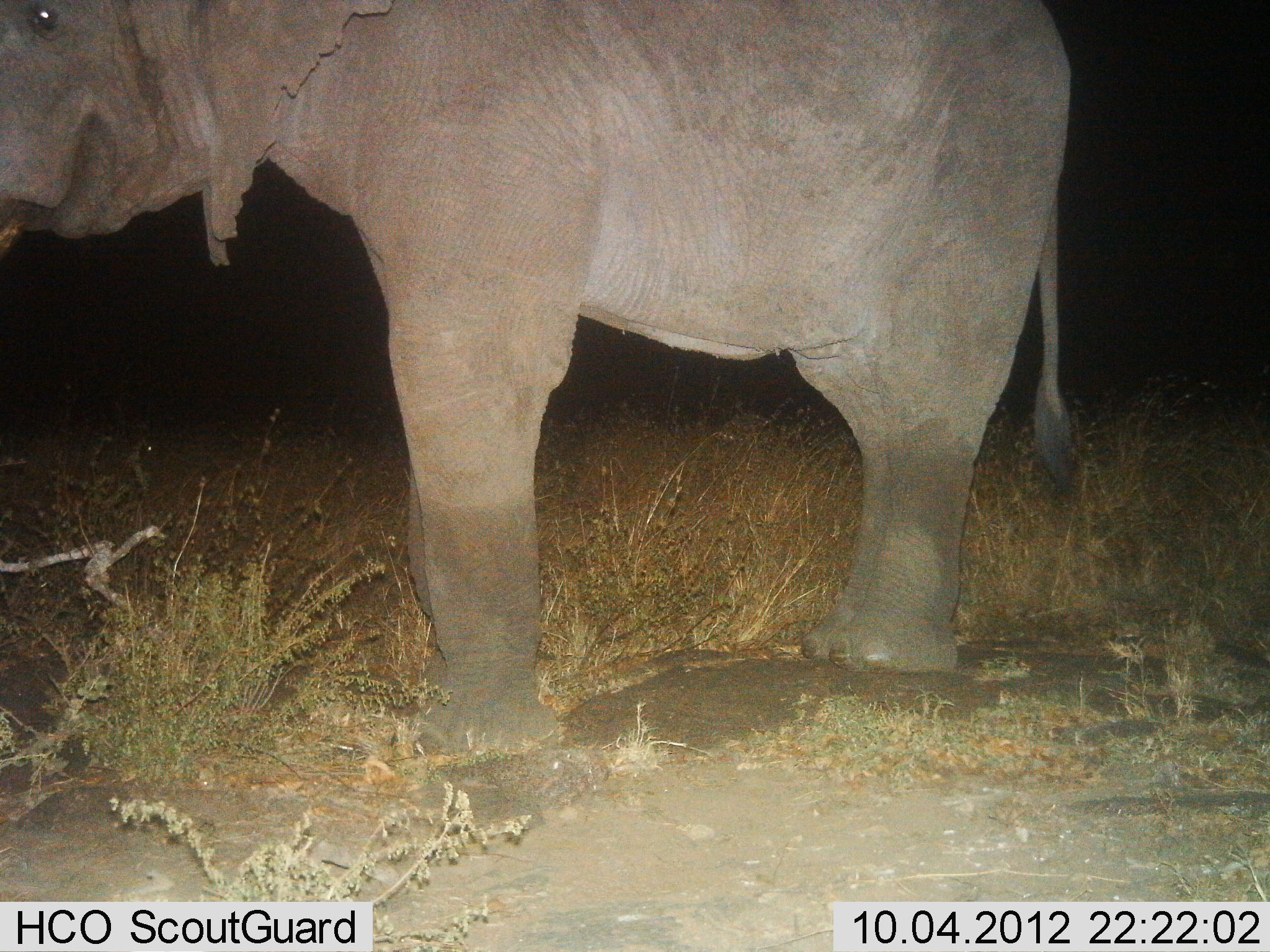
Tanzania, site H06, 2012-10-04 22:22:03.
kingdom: Animalia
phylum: Chordata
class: Mammalia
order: Proboscidea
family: Elephantidae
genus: Loxodonta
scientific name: Loxodonta africana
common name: african bush elephant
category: elephant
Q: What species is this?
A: Elephant (african bush elephant) (Loxodonta africana).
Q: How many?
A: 1.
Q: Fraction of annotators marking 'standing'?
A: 100%.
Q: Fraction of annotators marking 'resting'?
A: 0%.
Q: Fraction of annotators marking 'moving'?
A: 0%.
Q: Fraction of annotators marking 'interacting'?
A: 0%.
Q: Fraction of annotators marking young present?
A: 0%.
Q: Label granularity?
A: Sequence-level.